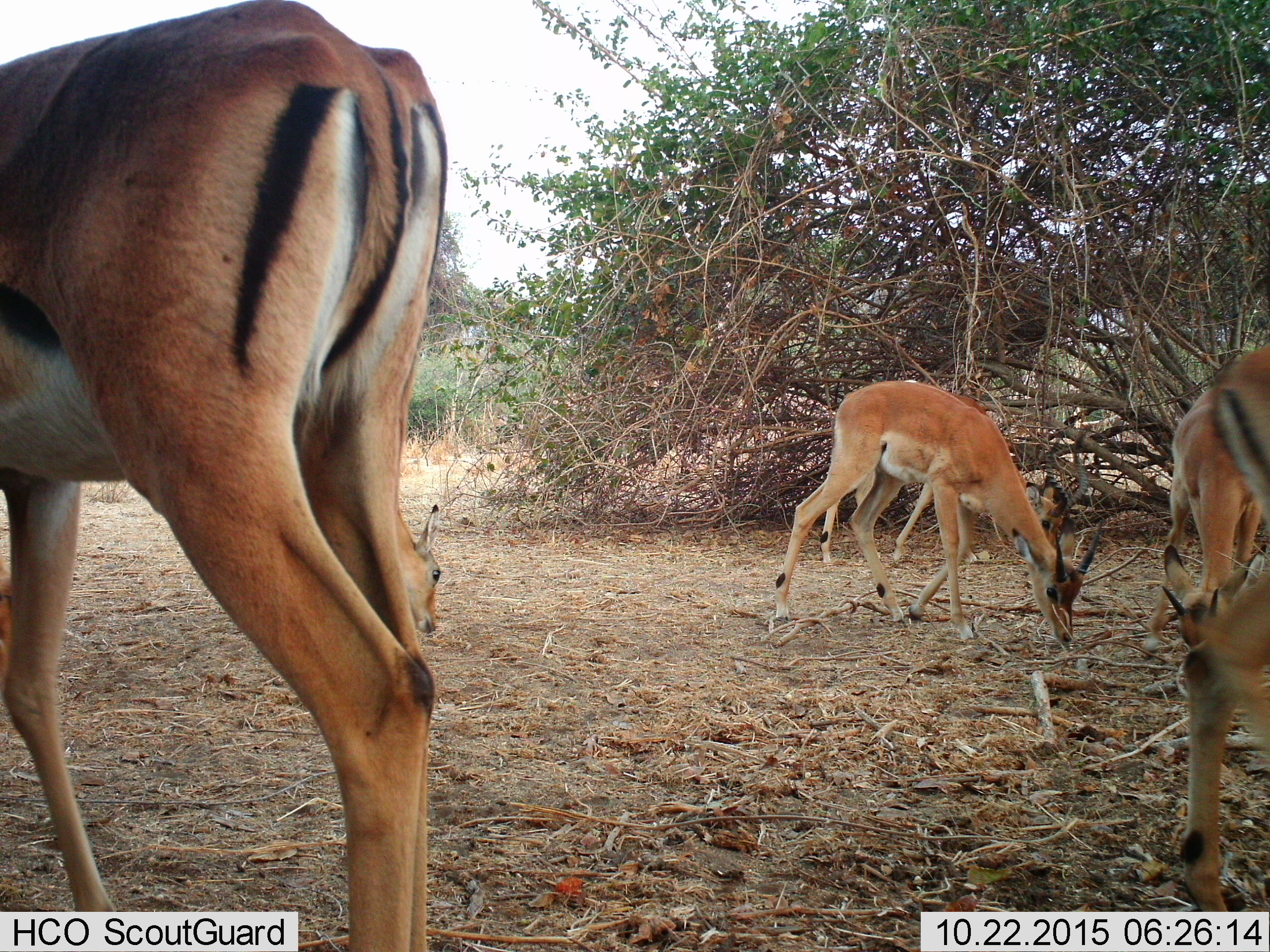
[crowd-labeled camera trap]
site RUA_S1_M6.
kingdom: Animalia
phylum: Chordata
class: Mammalia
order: Artiodactyla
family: Bovidae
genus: Aepyceros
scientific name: Aepyceros melampus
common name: impala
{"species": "impala (Aepyceros melampus)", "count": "6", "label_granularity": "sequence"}